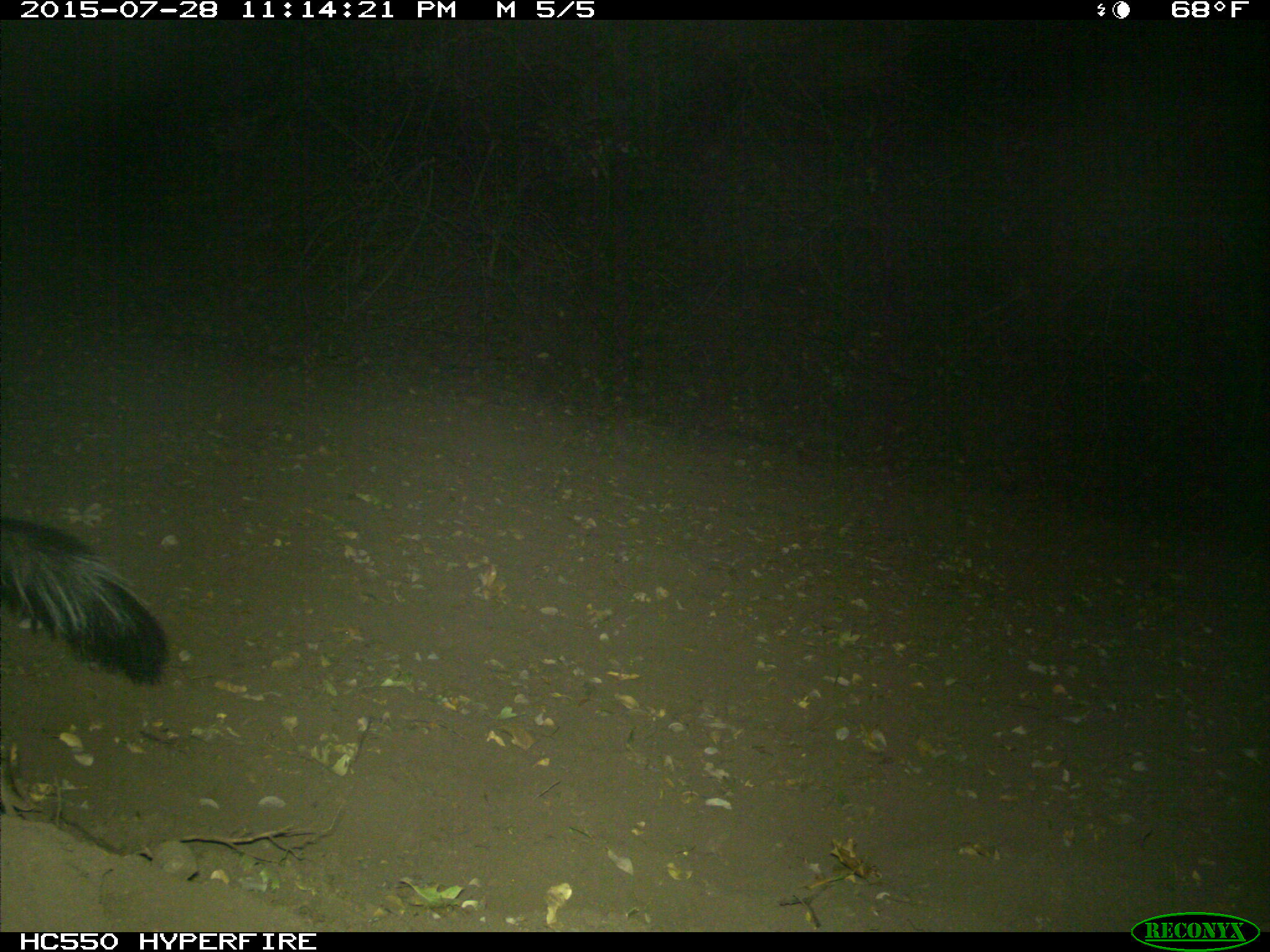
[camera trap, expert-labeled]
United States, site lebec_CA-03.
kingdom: Animalia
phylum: Chordata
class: Mammalia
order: Carnivora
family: Mephitidae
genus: Mephitis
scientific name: Mephitis mephitis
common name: striped skunk